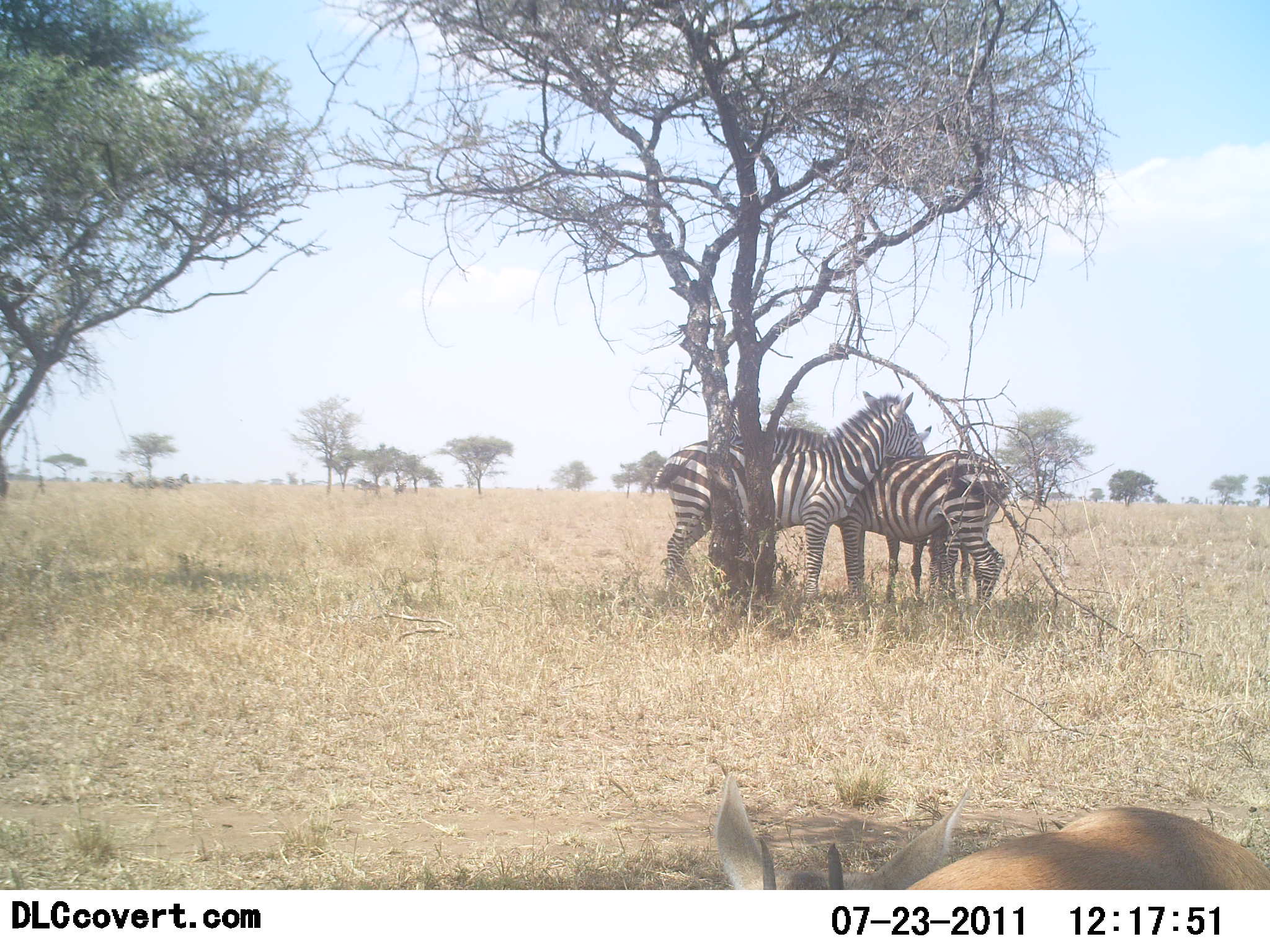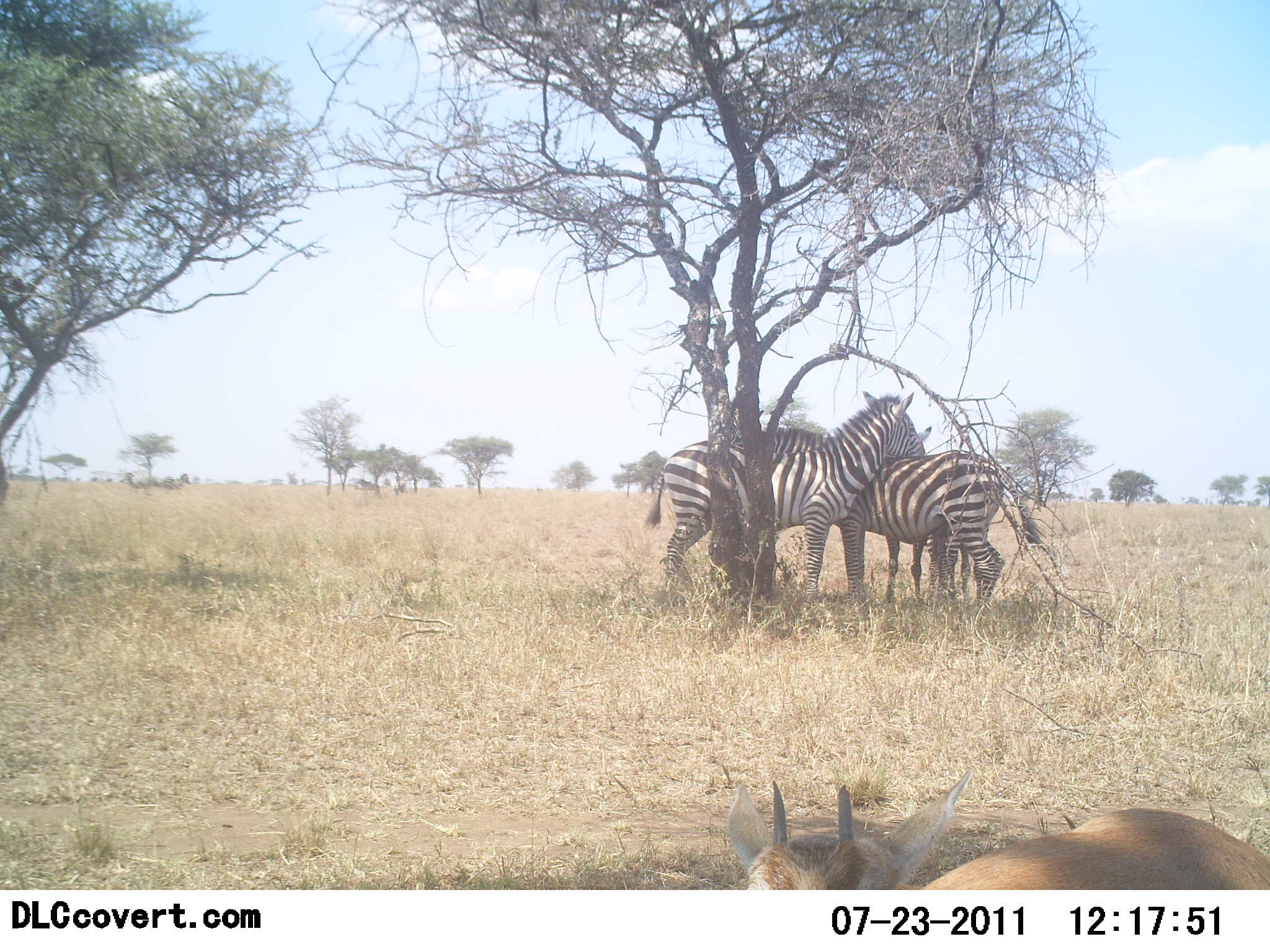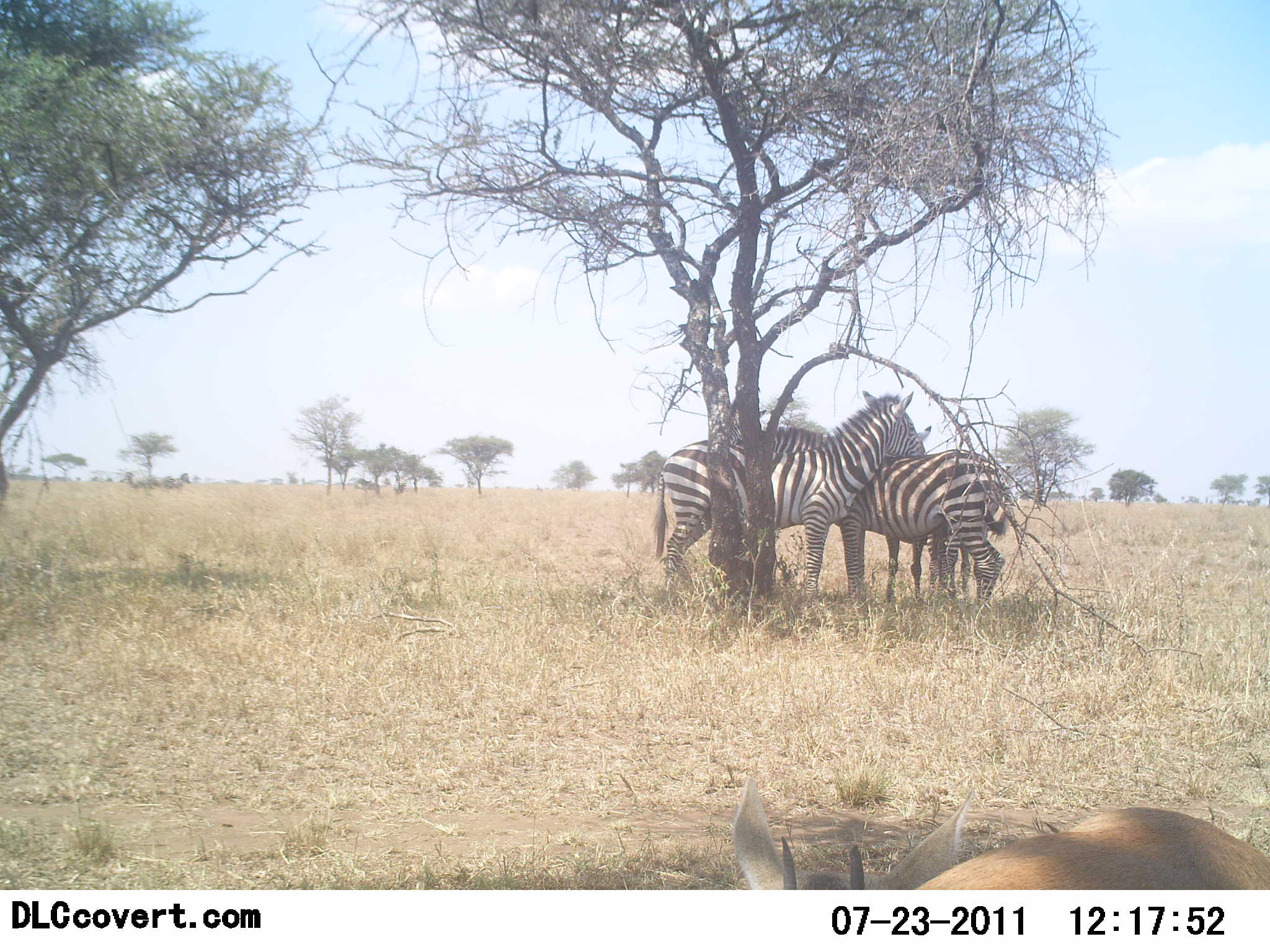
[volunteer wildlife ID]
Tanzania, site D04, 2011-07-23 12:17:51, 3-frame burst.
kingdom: Animalia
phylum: Chordata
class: Mammalia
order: Artiodactyla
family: Bovidae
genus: Eudorcas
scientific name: Eudorcas thomsonii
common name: thomson's gazelle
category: gazellethomsons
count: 1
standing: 30%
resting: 60%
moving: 10%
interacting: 0%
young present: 10%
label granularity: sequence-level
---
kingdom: Animalia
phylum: Chordata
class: Mammalia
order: Perissodactyla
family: Equidae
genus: Equus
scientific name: Equus quagga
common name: plains zebra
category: zebra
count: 3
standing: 75%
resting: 0%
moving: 0%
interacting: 71%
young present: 29%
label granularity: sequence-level